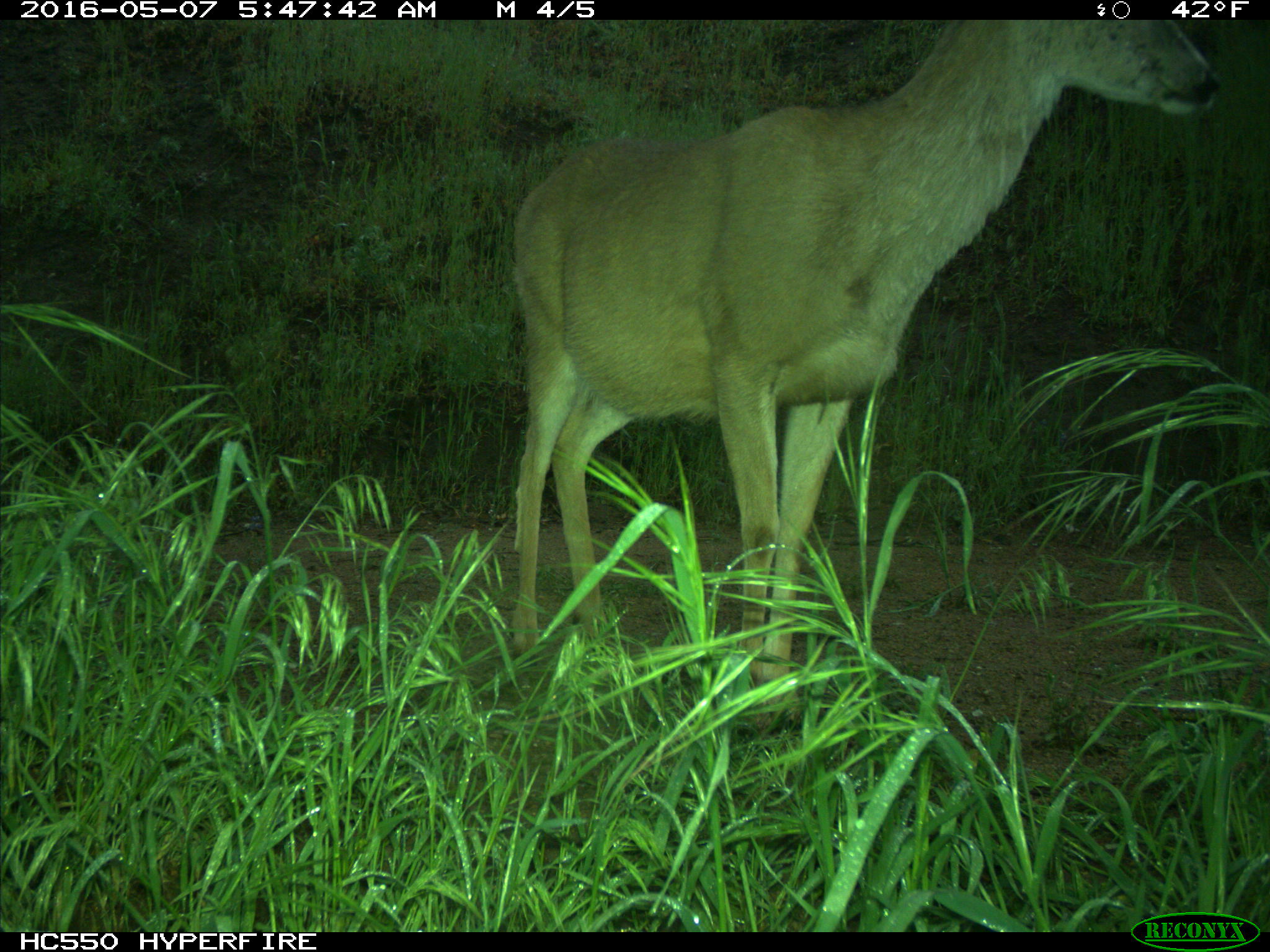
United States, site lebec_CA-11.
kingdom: Animalia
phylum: Chordata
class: Mammalia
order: Artiodactyla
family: Cervidae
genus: Odocoileus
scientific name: Odocoileus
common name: deer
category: unidentified deer